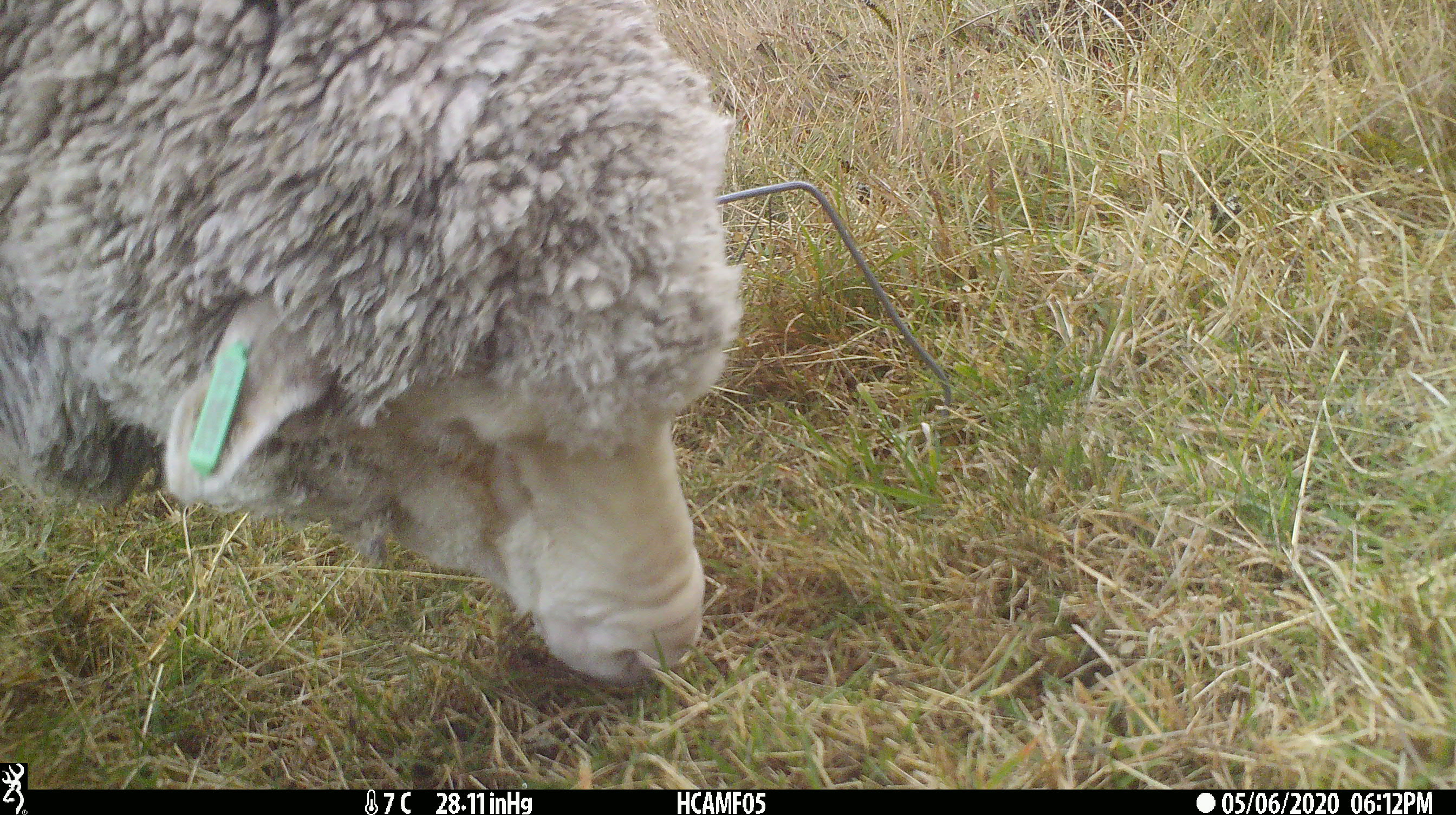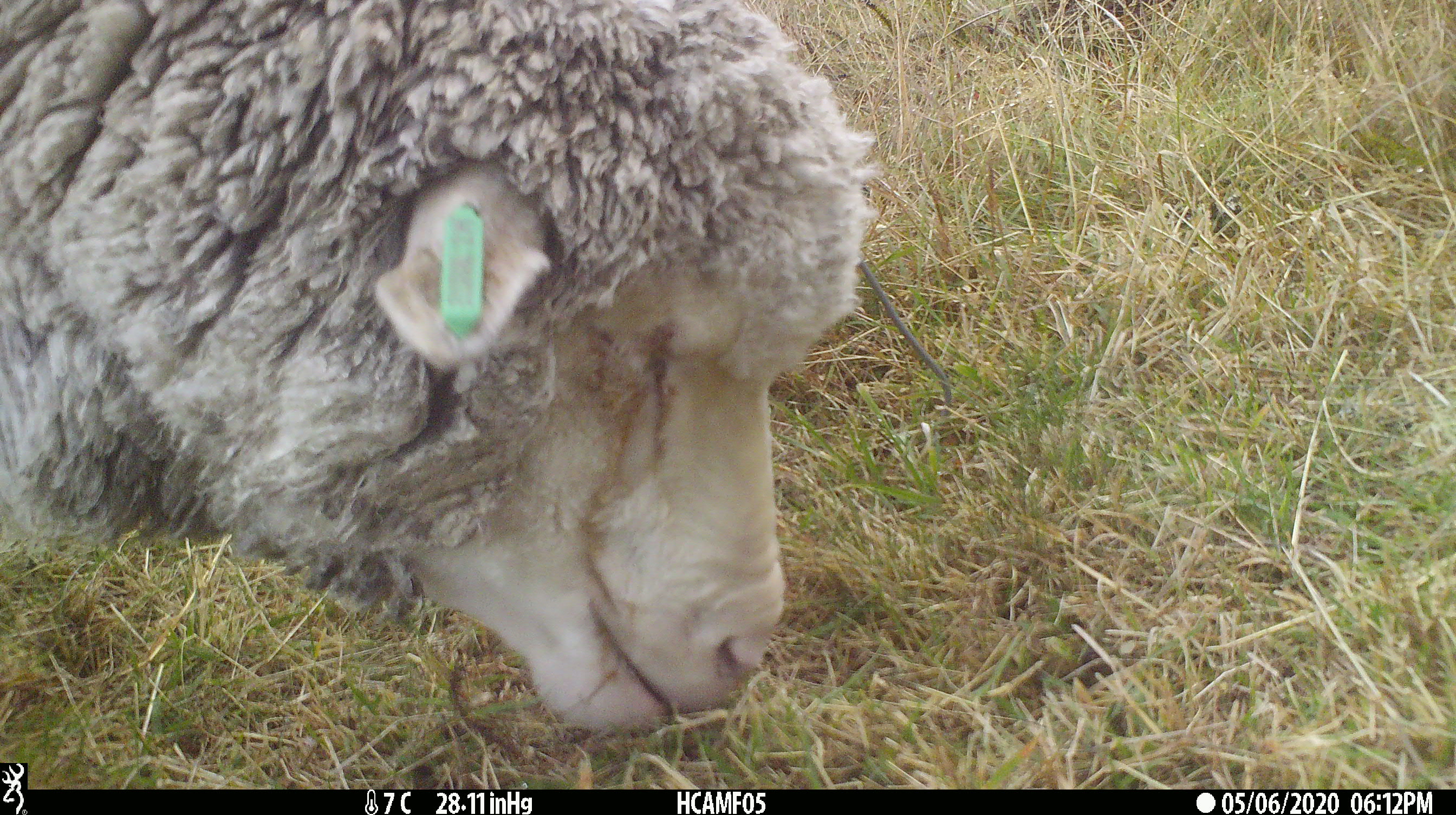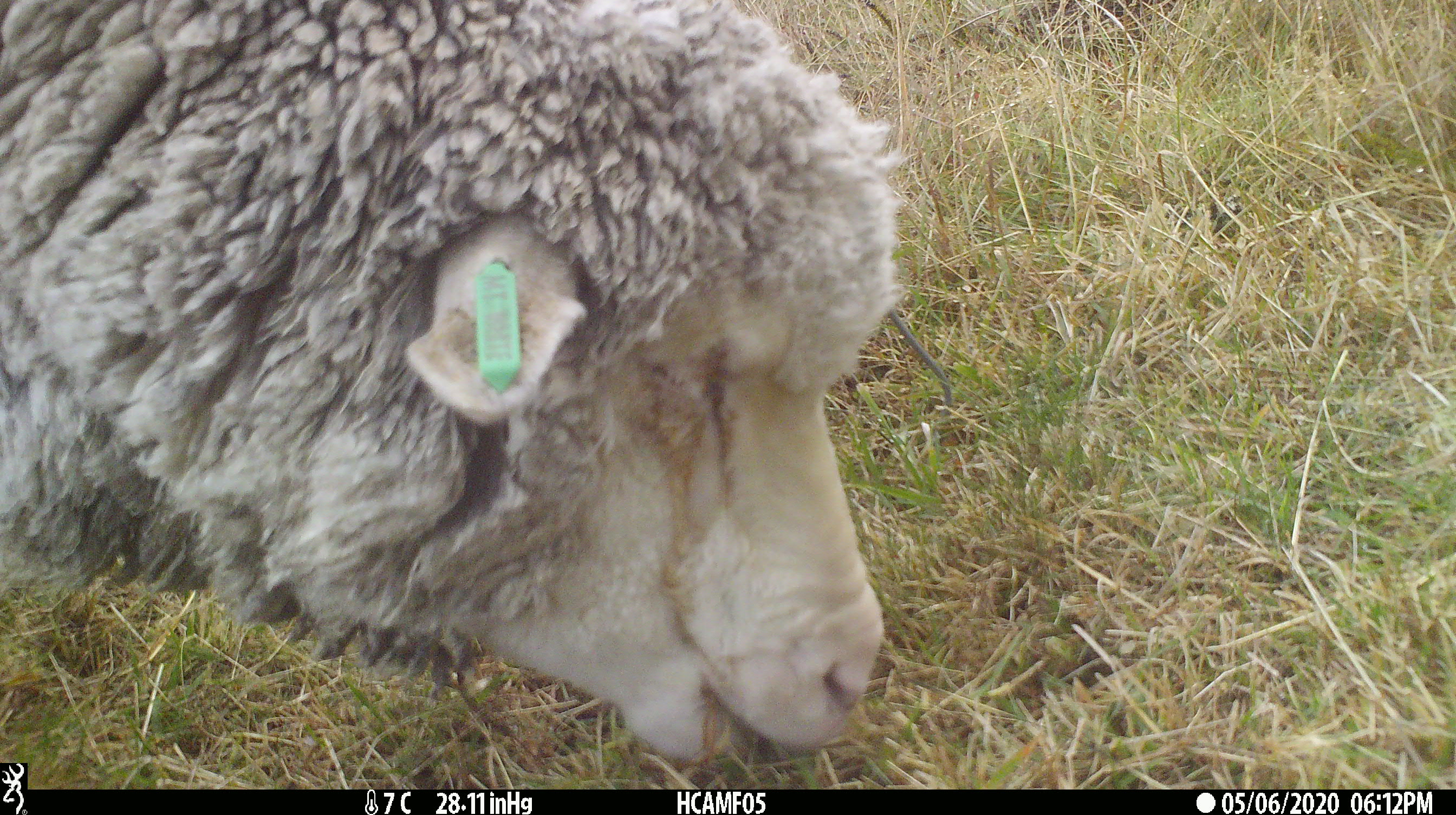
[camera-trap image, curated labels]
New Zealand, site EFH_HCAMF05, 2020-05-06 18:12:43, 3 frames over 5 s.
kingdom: Animalia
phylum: Chordata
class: Mammalia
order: Artiodactyla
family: Bovidae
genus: Ovis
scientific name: Ovis aries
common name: domestic sheep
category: sheep